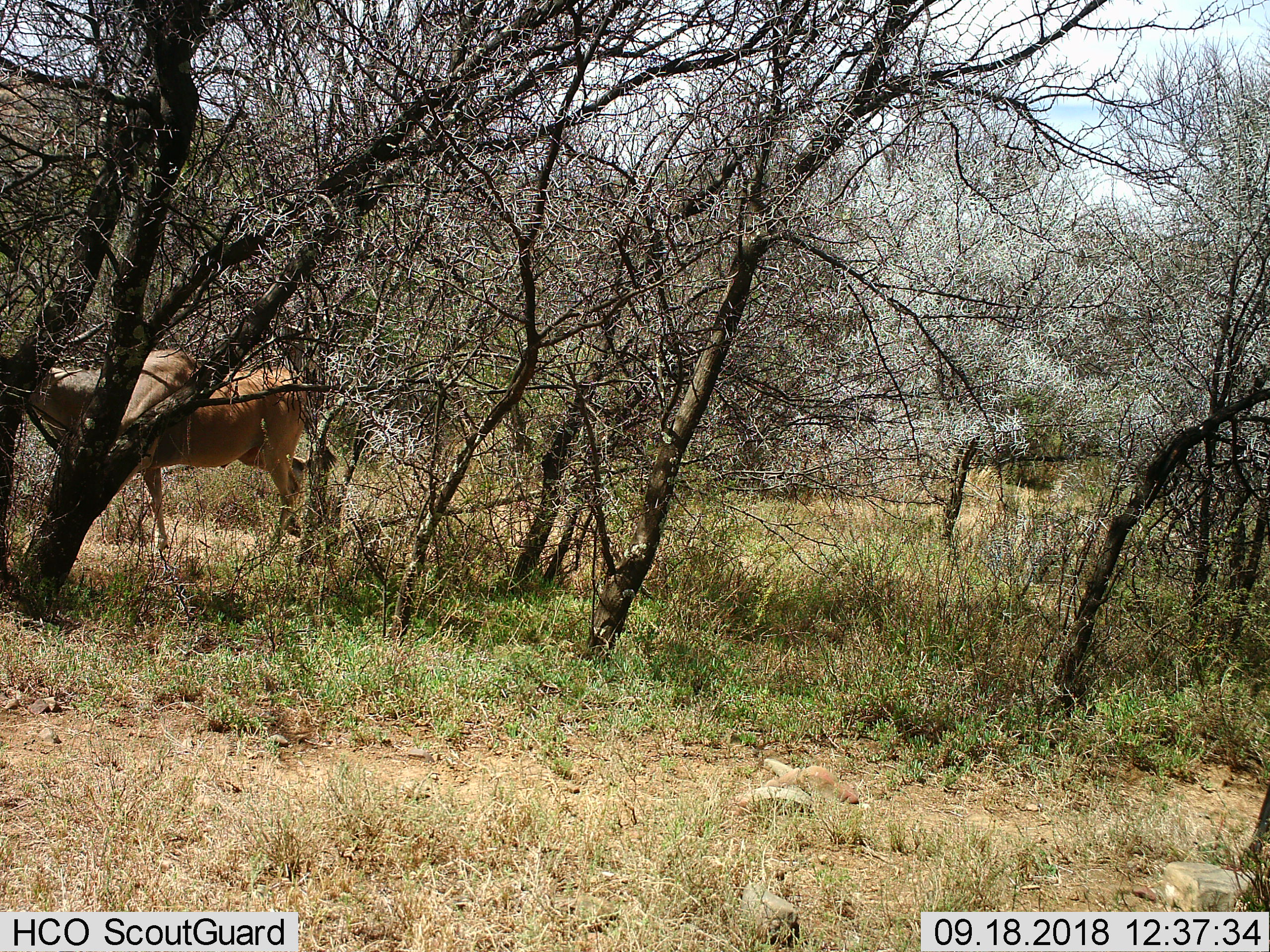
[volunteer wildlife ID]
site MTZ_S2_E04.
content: unidentified animal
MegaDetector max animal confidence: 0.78